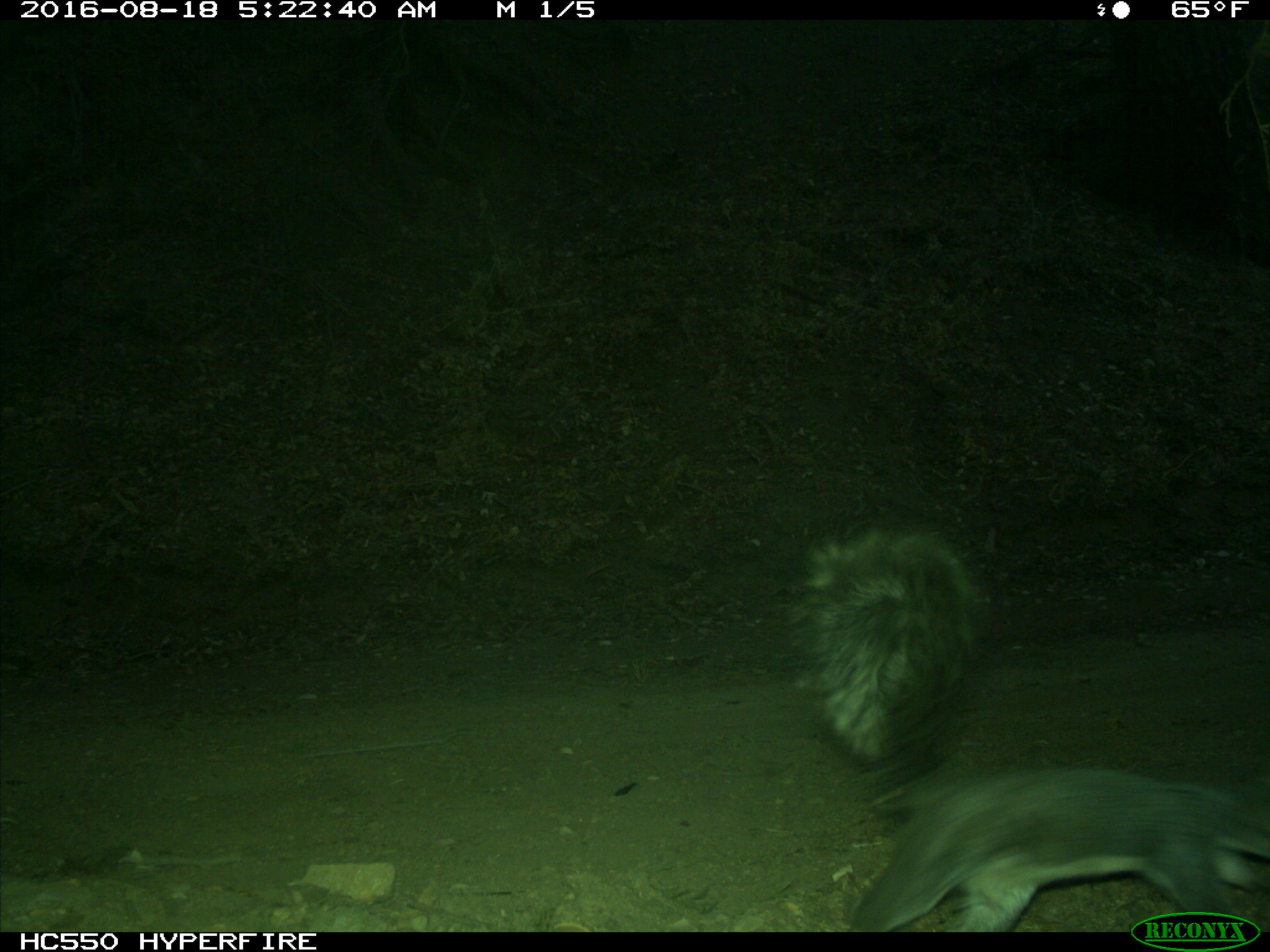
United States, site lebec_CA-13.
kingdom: Animalia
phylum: Chordata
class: Mammalia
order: Rodentia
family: Sciuridae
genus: Sciurus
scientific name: Sciurus carolinensis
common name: eastern gray squirrel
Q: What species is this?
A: Sciurus carolinensis (eastern gray squirrel).